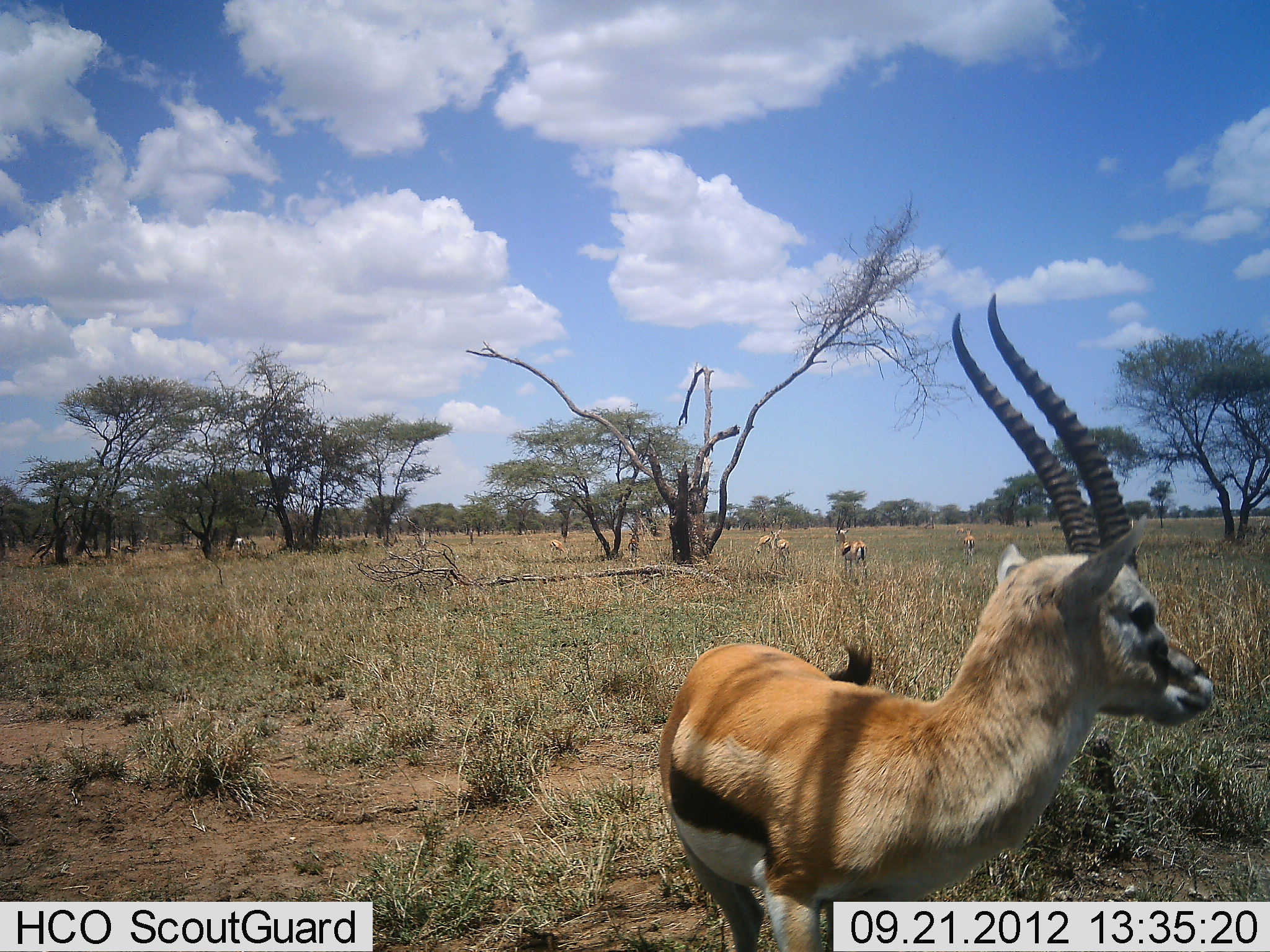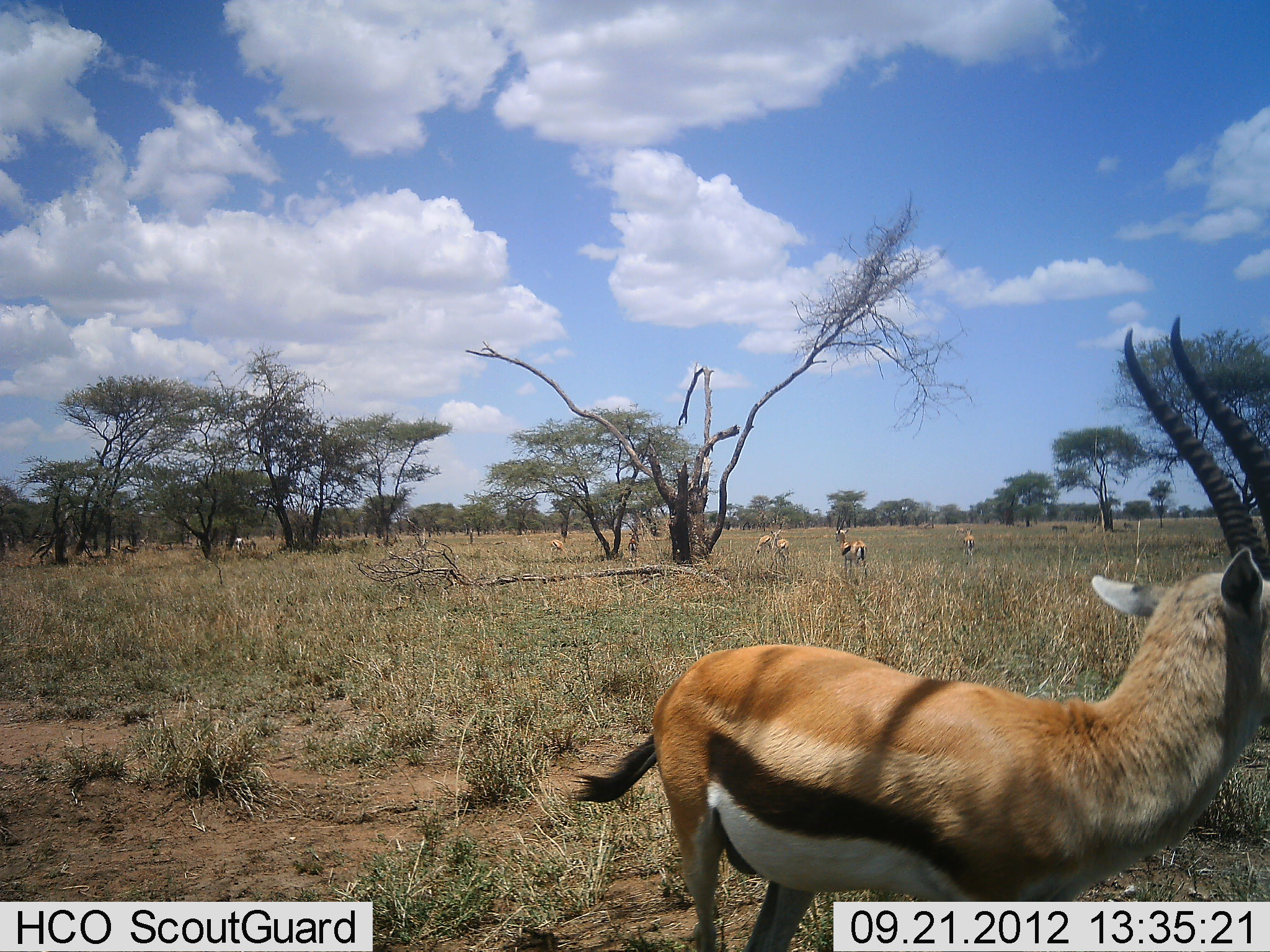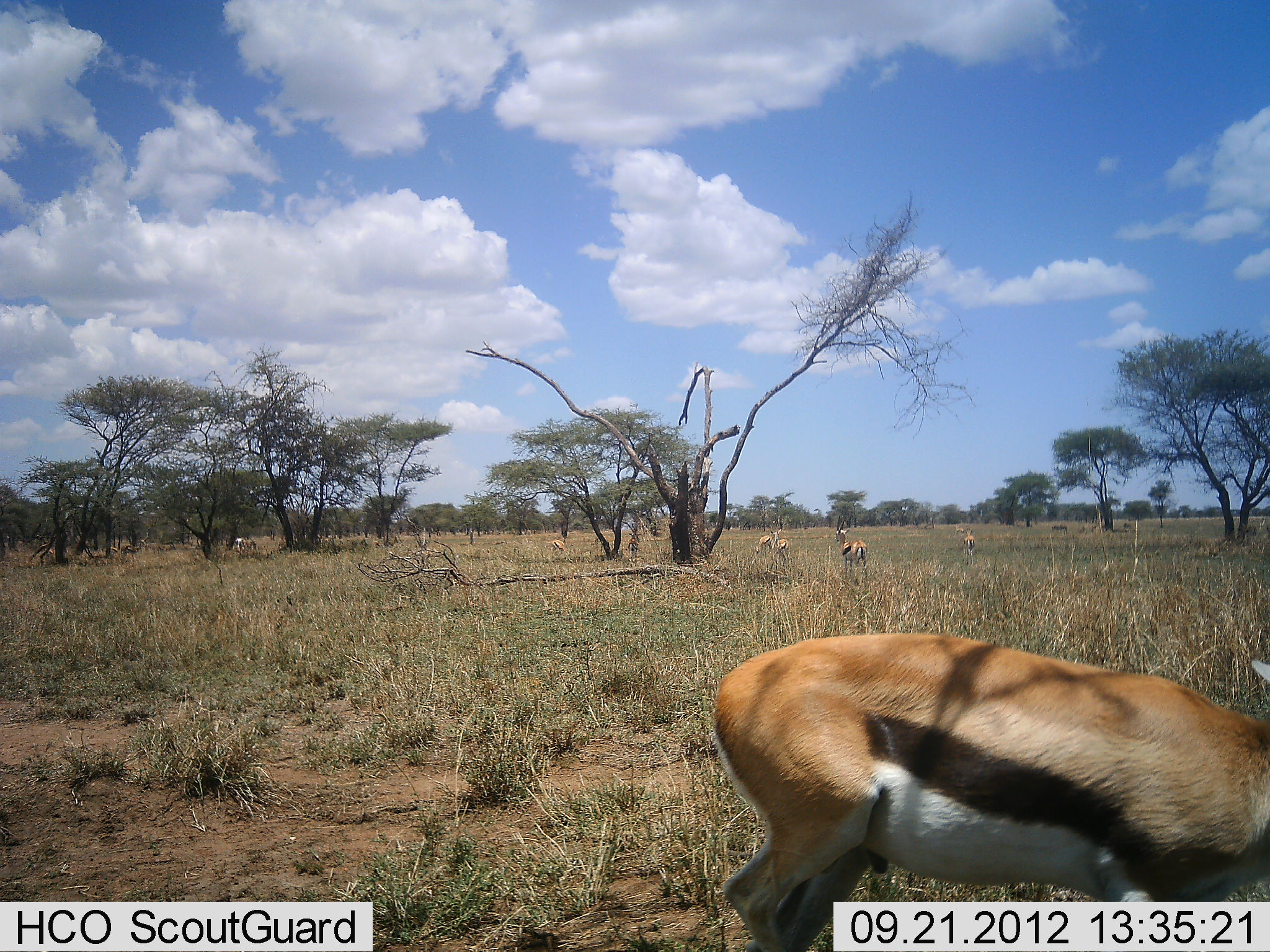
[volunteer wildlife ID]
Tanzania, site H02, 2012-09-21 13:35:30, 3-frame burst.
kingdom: Animalia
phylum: Chordata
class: Mammalia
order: Artiodactyla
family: Bovidae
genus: Eudorcas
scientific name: Eudorcas thomsonii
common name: thomson's gazelle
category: gazellethomsons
Gazellethomsons (thomson's gazelle) (Eudorcas thomsonii), count 8. Behavior (volunteer vote fractions): standing 80%, resting 0%, moving 20%, interacting 0%. Young present (vote fraction): 0%. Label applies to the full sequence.